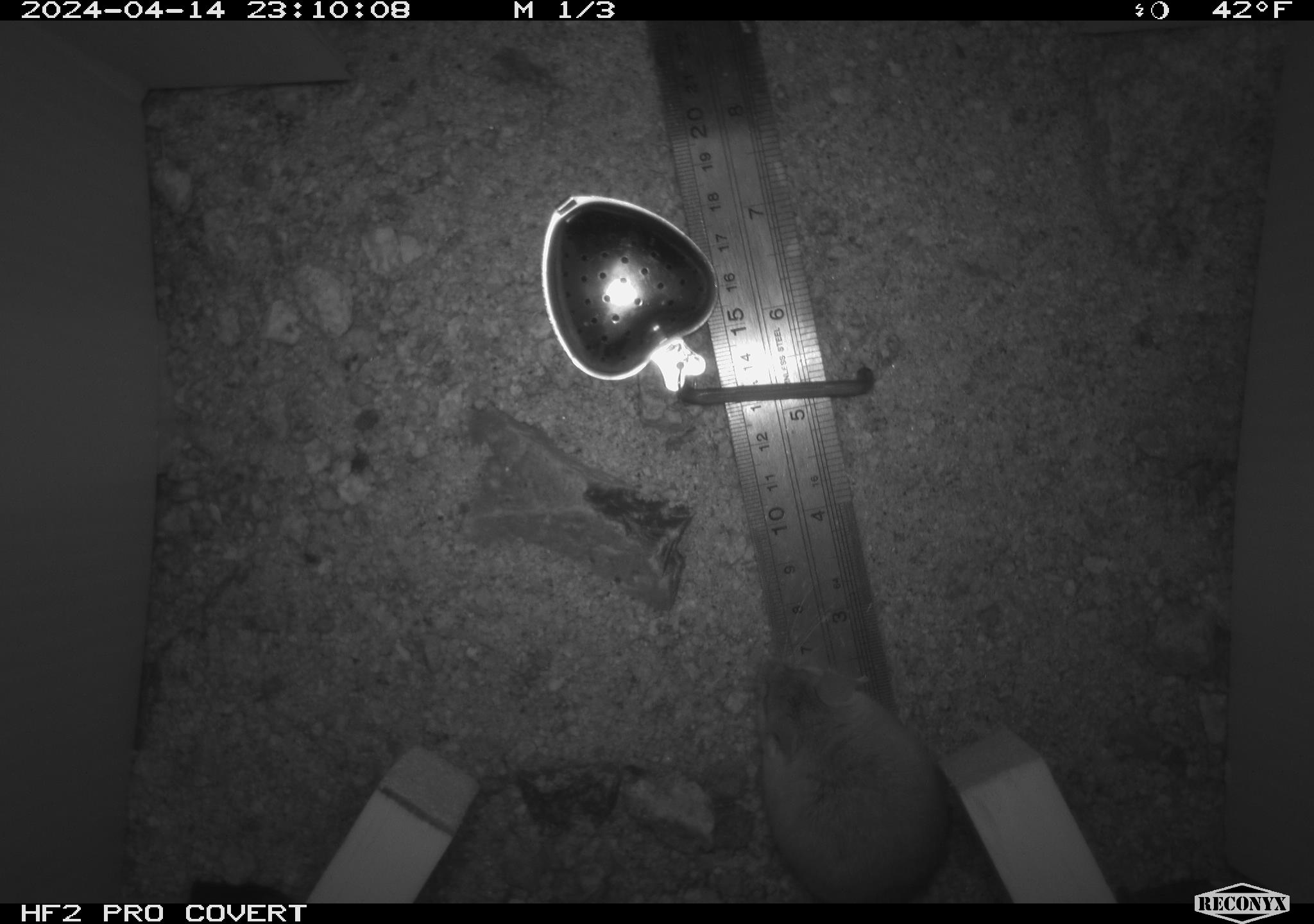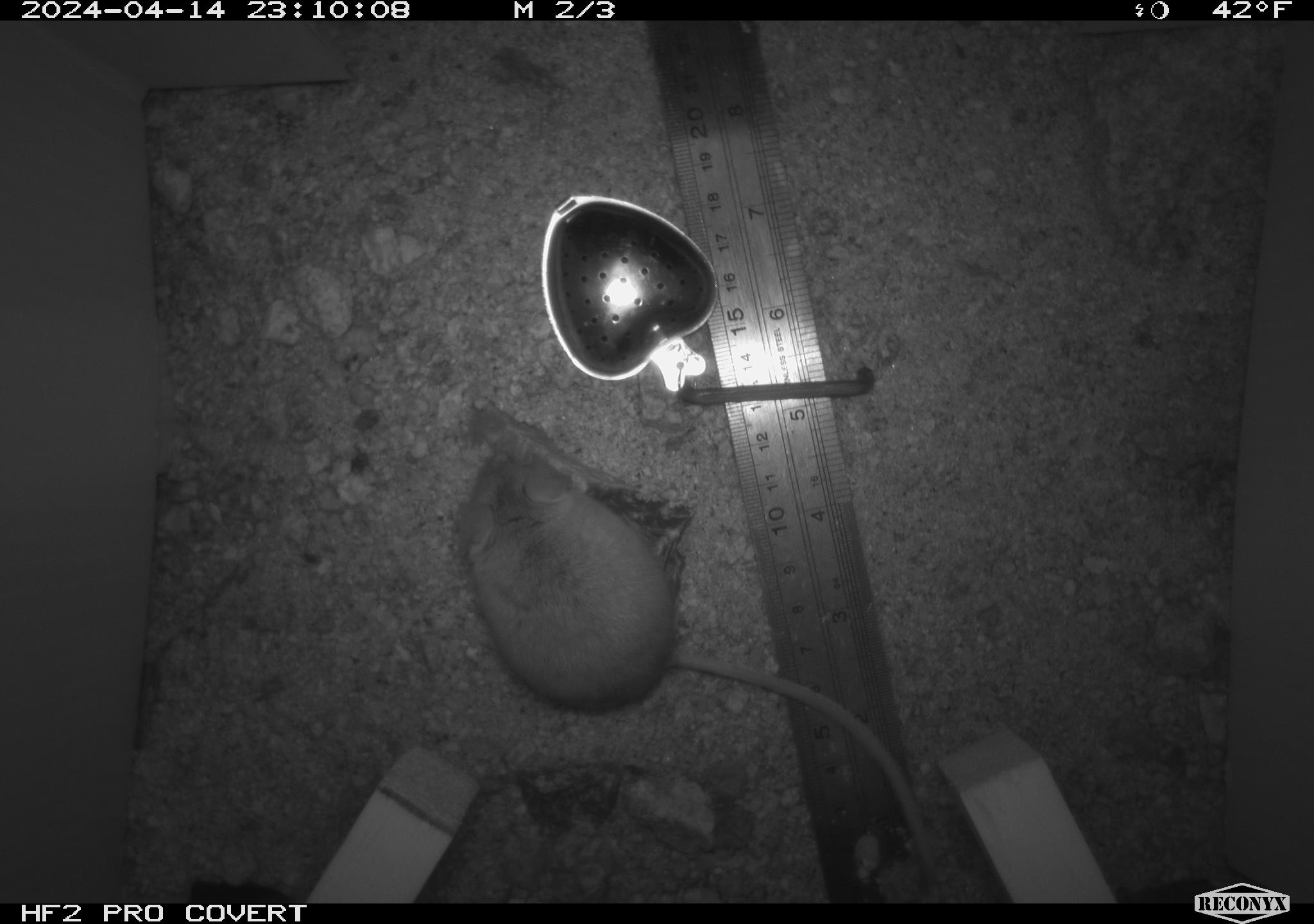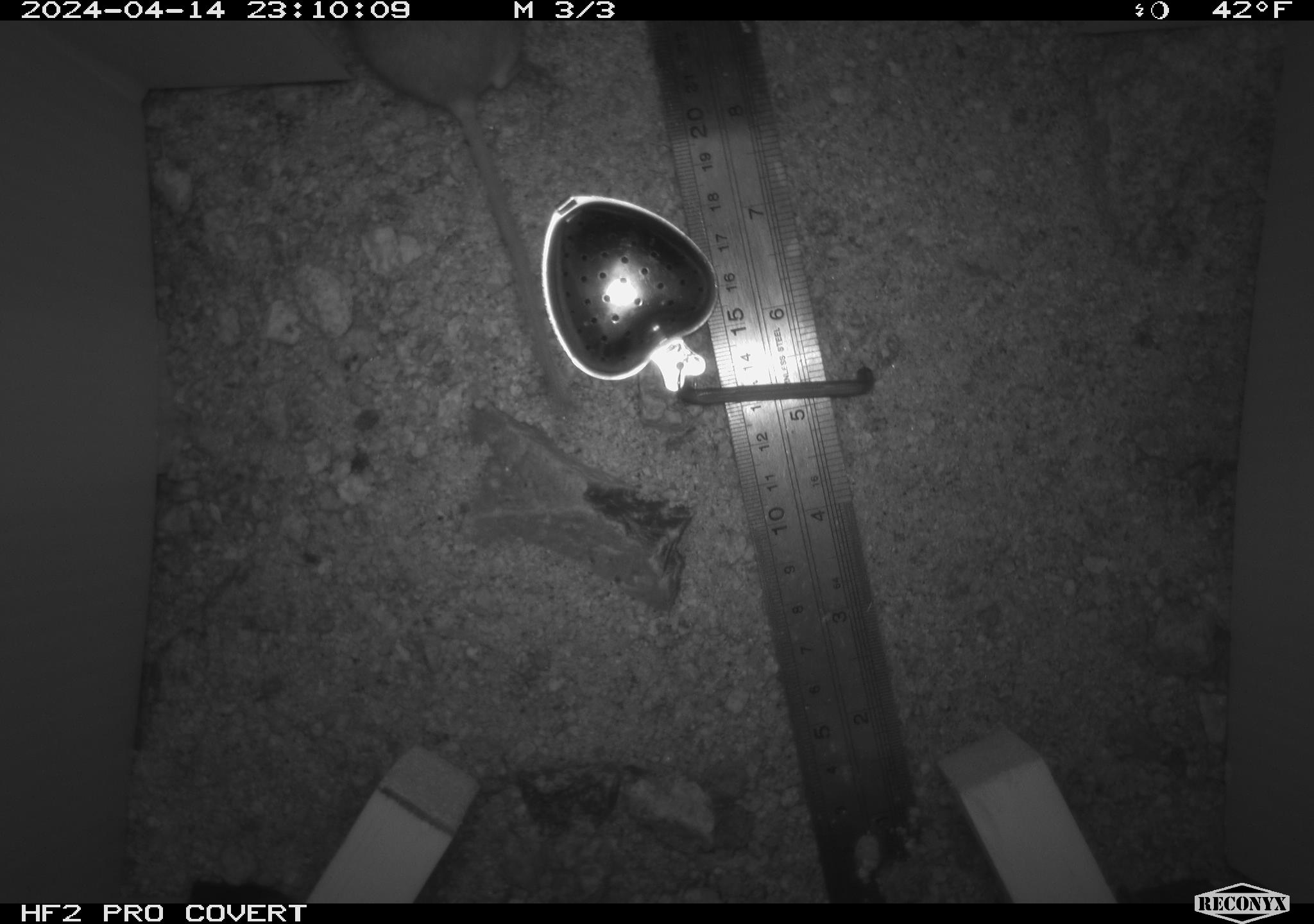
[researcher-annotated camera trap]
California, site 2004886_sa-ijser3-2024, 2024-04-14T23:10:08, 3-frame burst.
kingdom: Animalia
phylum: Chordata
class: Mammalia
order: Rodentia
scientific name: Rodentia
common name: mouse species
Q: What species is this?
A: Mouse species (Rodentia).